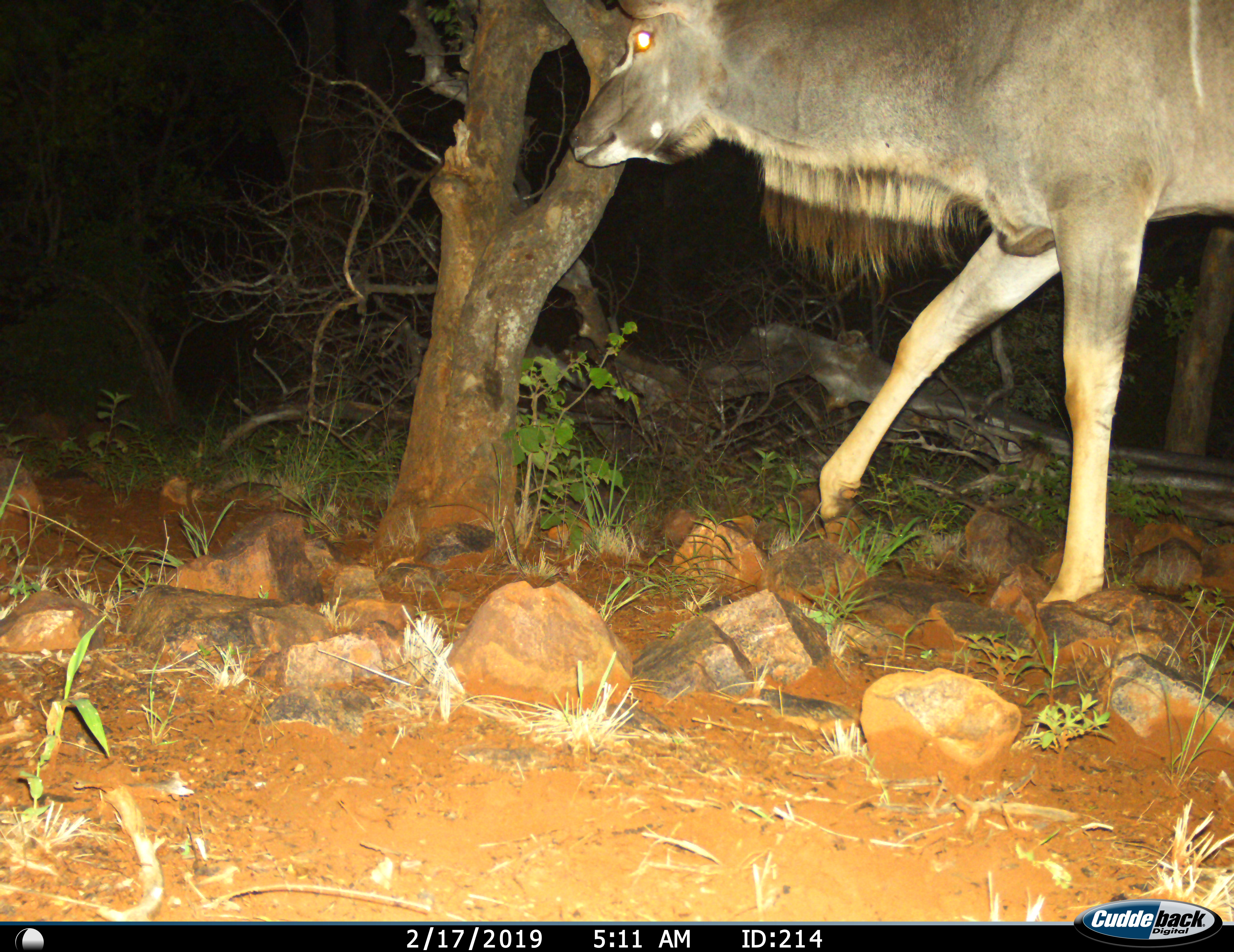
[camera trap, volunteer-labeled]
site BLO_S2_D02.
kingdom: Animalia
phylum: Chordata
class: Mammalia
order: Artiodactyla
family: Bovidae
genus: Tragelaphus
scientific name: Tragelaphus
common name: kudu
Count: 1.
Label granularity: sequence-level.